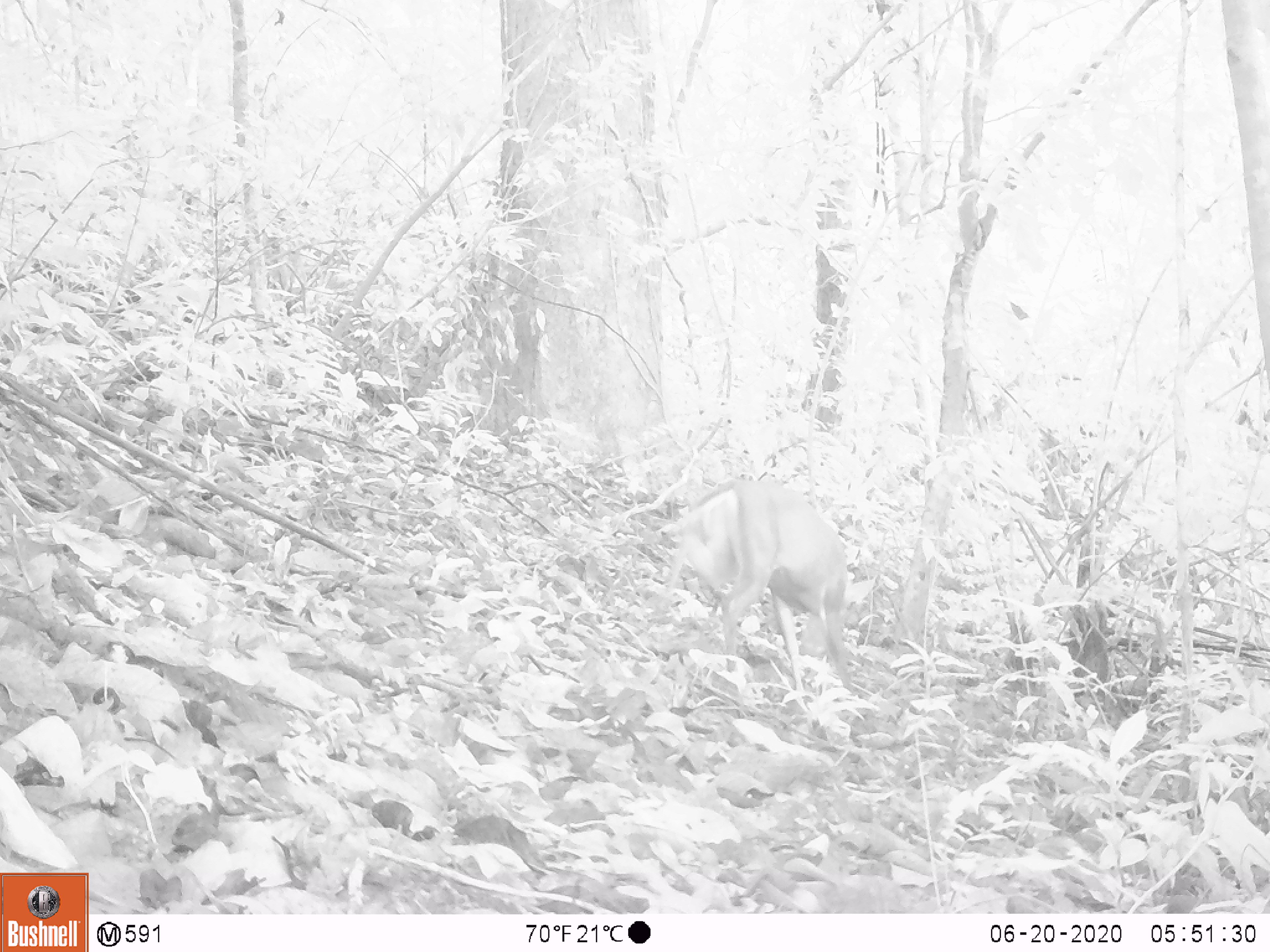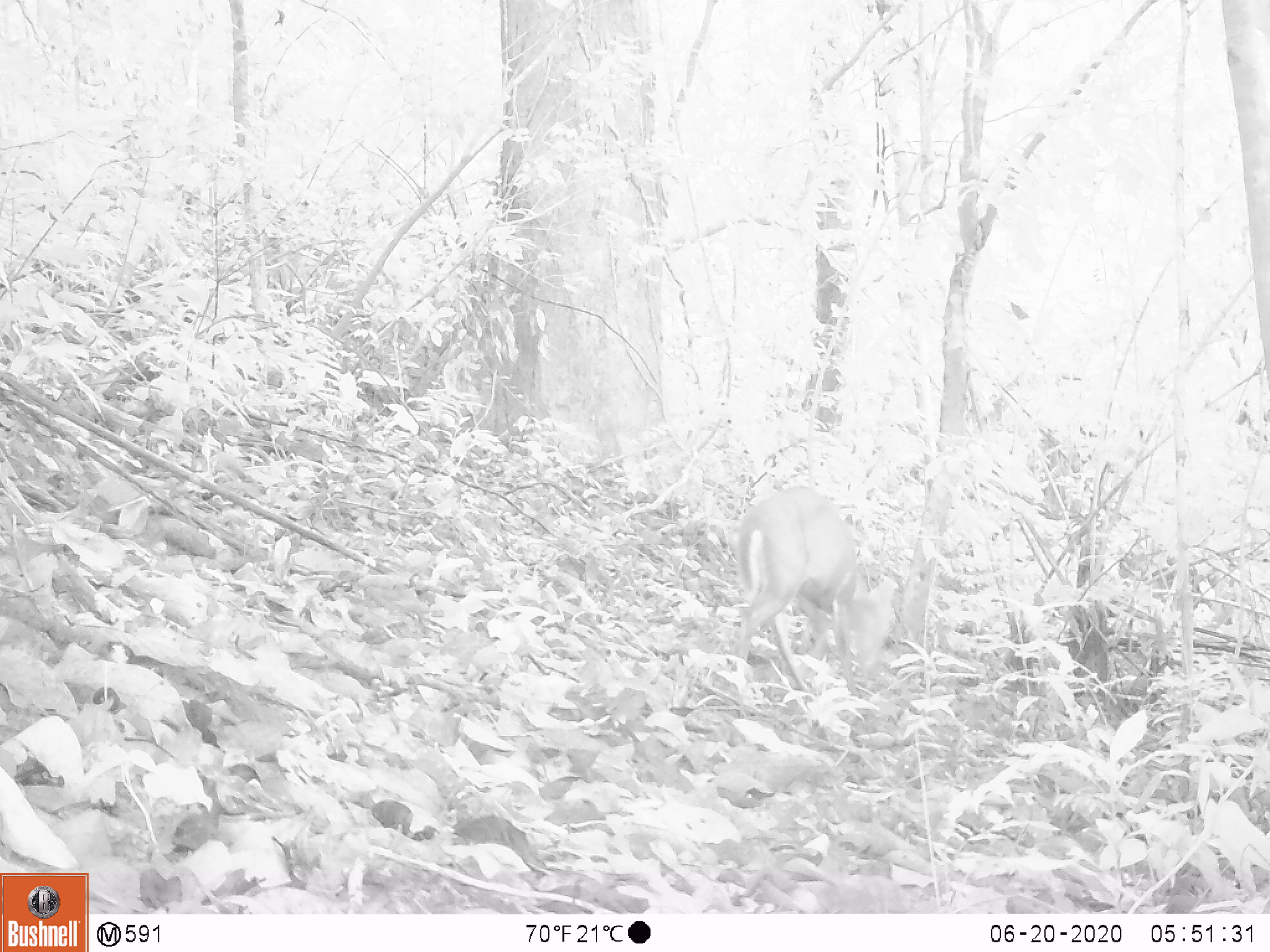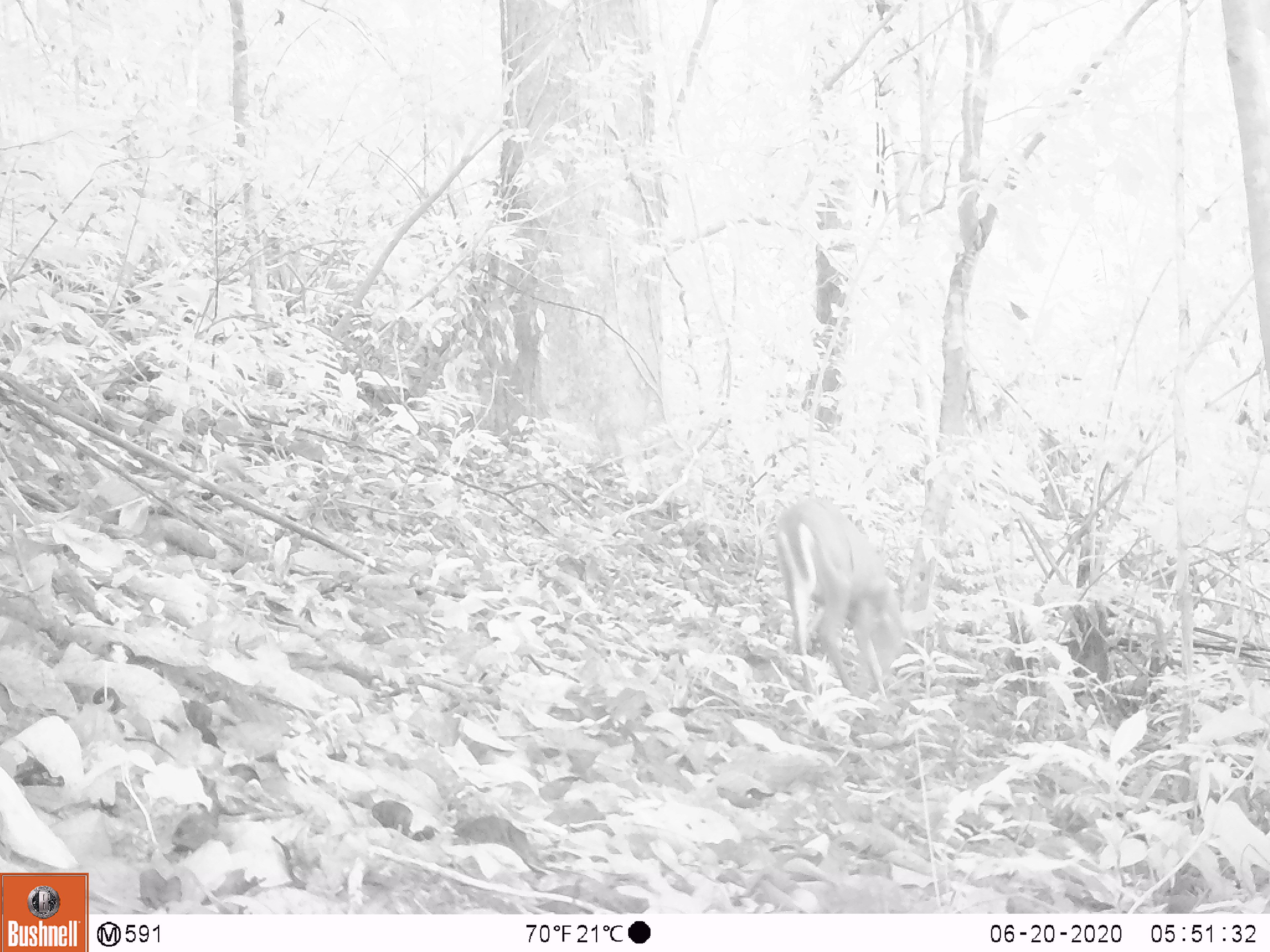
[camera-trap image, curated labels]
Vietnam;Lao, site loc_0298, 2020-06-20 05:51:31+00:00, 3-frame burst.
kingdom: Animalia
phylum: Chordata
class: Mammalia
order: Artiodactyla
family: Cervidae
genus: Muntiacus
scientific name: Muntiacus rooseveltorum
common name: roosevelt's muntjac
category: roosevelts muntjac group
Roosevelts muntjac group (roosevelt's muntjac) (Muntiacus rooseveltorum). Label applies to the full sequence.